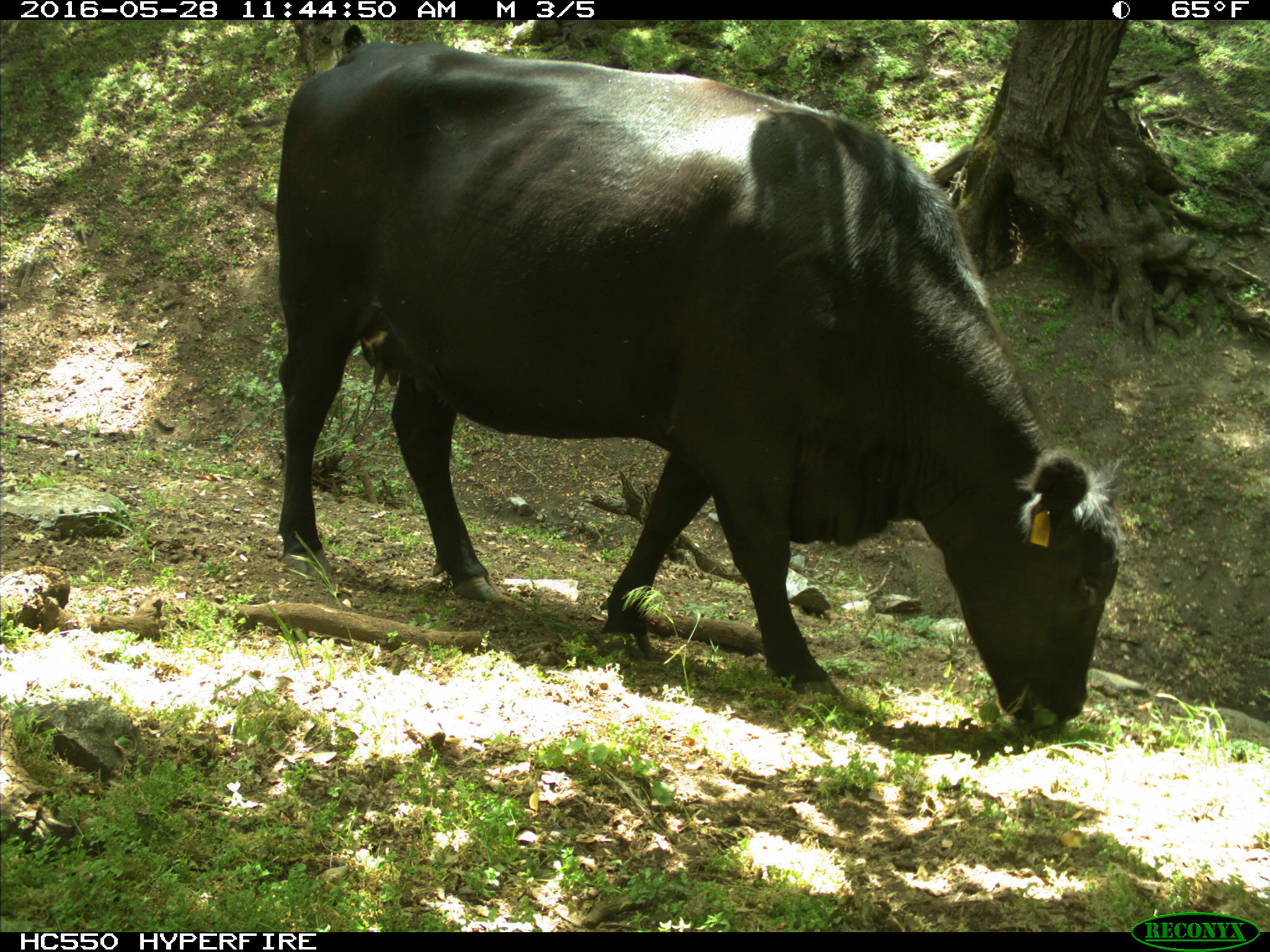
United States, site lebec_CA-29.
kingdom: Animalia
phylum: Chordata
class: Mammalia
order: Artiodactyla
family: Bovidae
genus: Bos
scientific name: Bos taurus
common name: domestic cow